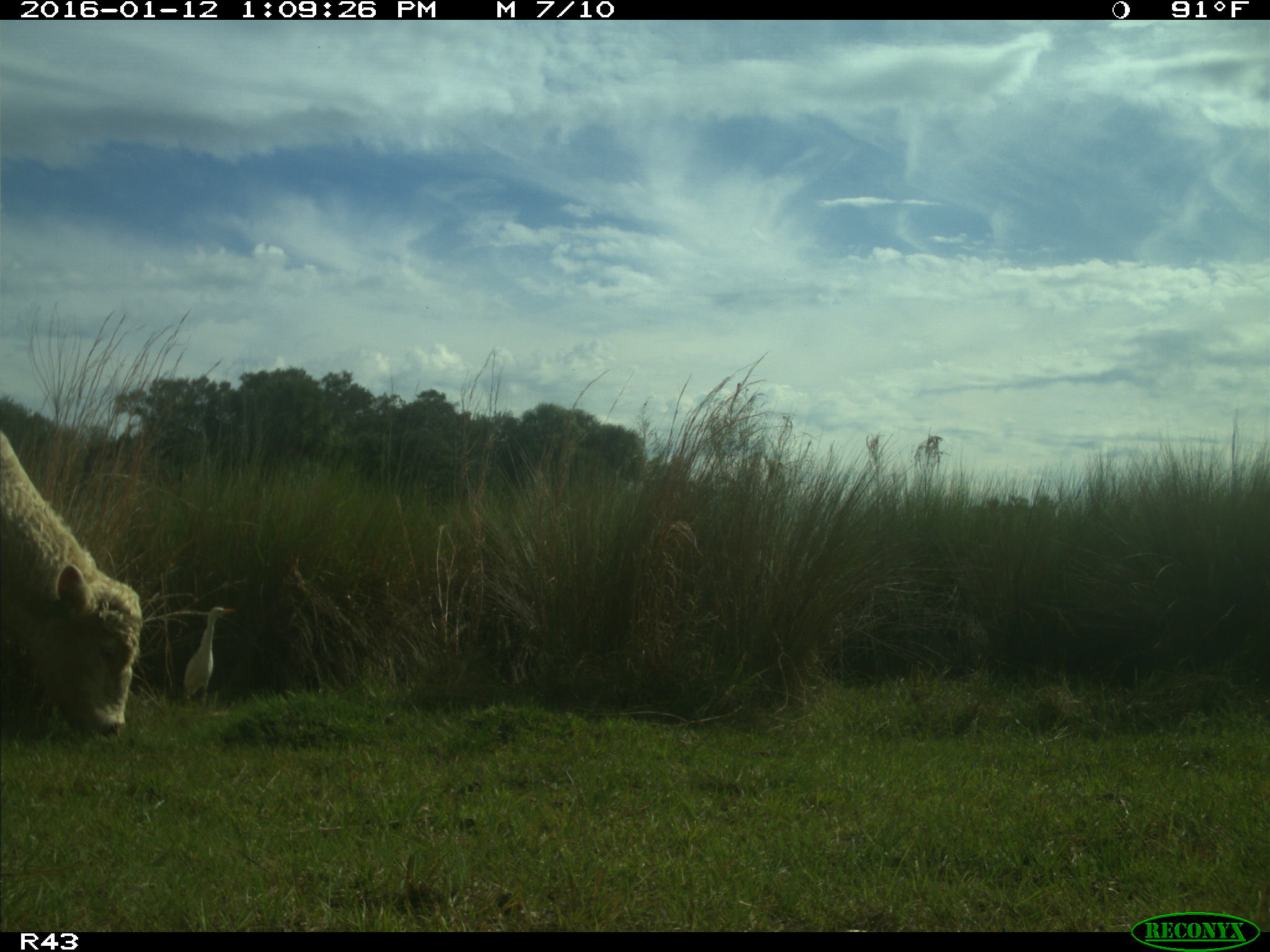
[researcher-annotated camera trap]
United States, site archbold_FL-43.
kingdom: Animalia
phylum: Chordata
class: Mammalia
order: Artiodactyla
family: Bovidae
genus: Bos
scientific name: Bos taurus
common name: domestic cow